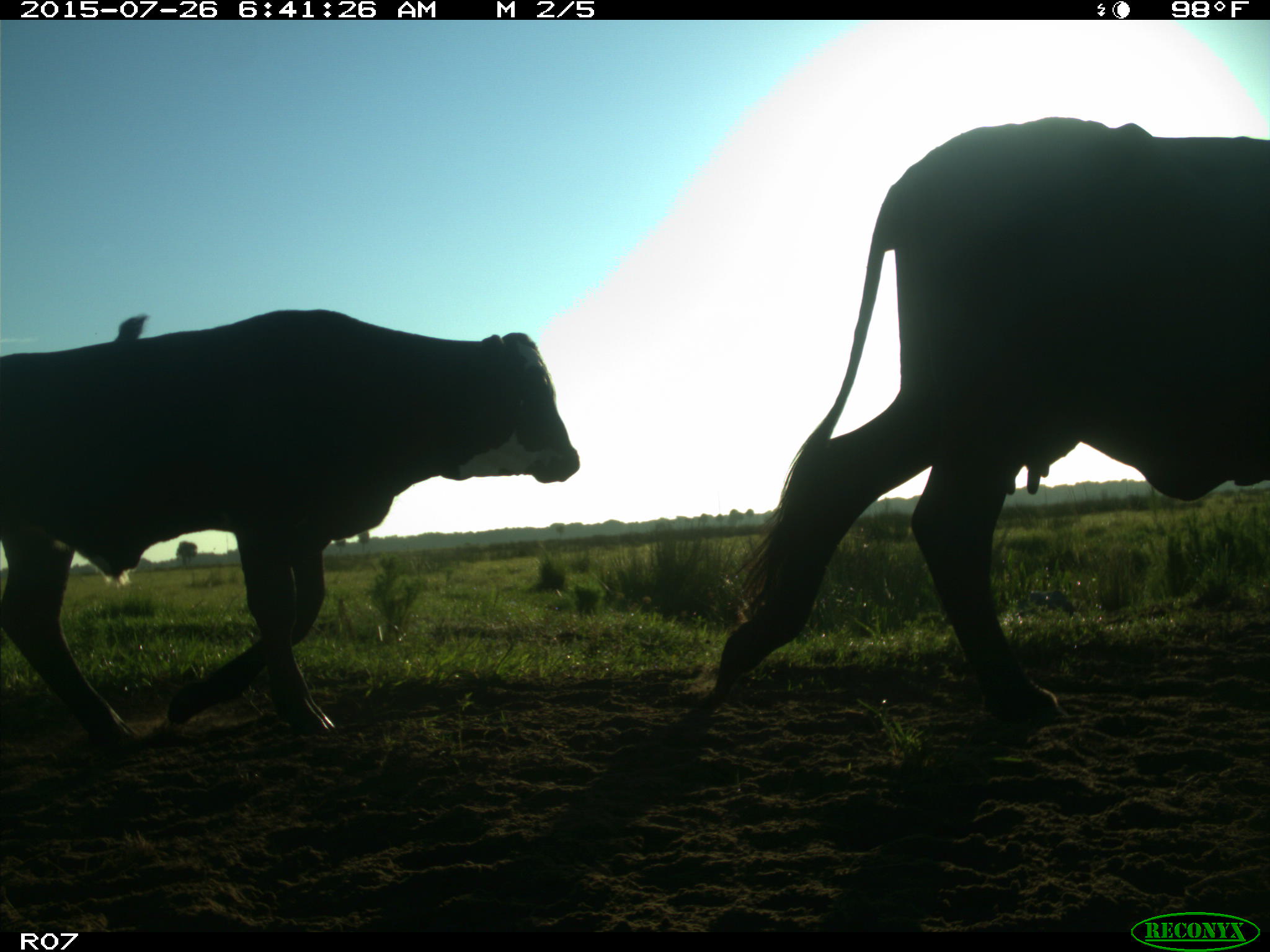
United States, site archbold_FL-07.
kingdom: Animalia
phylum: Chordata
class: Mammalia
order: Artiodactyla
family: Bovidae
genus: Bos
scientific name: Bos taurus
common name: domestic cow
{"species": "Bos taurus (domestic cow)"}